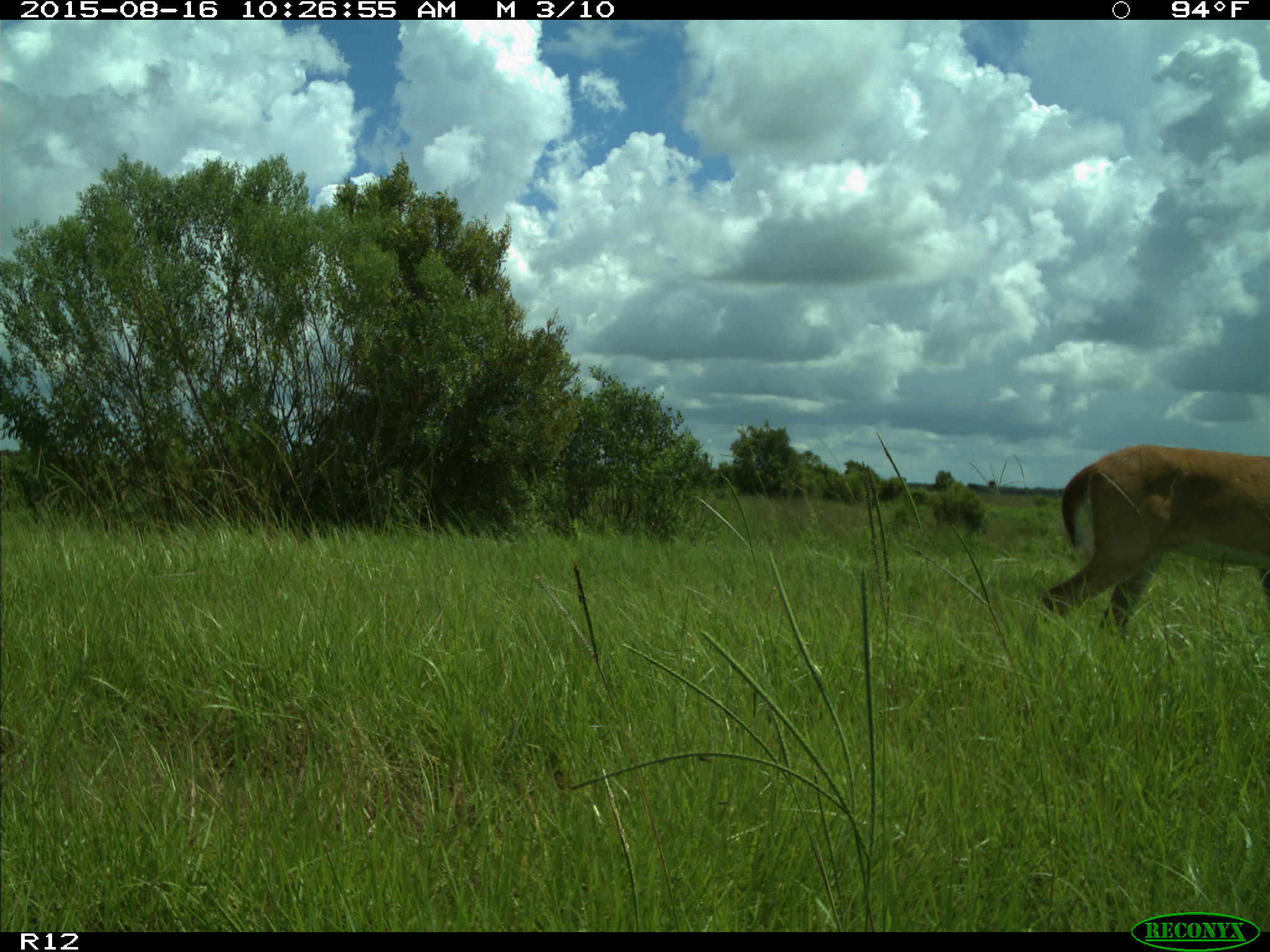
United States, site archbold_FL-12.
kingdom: Animalia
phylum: Chordata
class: Mammalia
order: Artiodactyla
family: Cervidae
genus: Odocoileus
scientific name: Odocoileus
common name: deer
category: unidentified deer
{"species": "unidentified deer (deer) (Odocoileus)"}